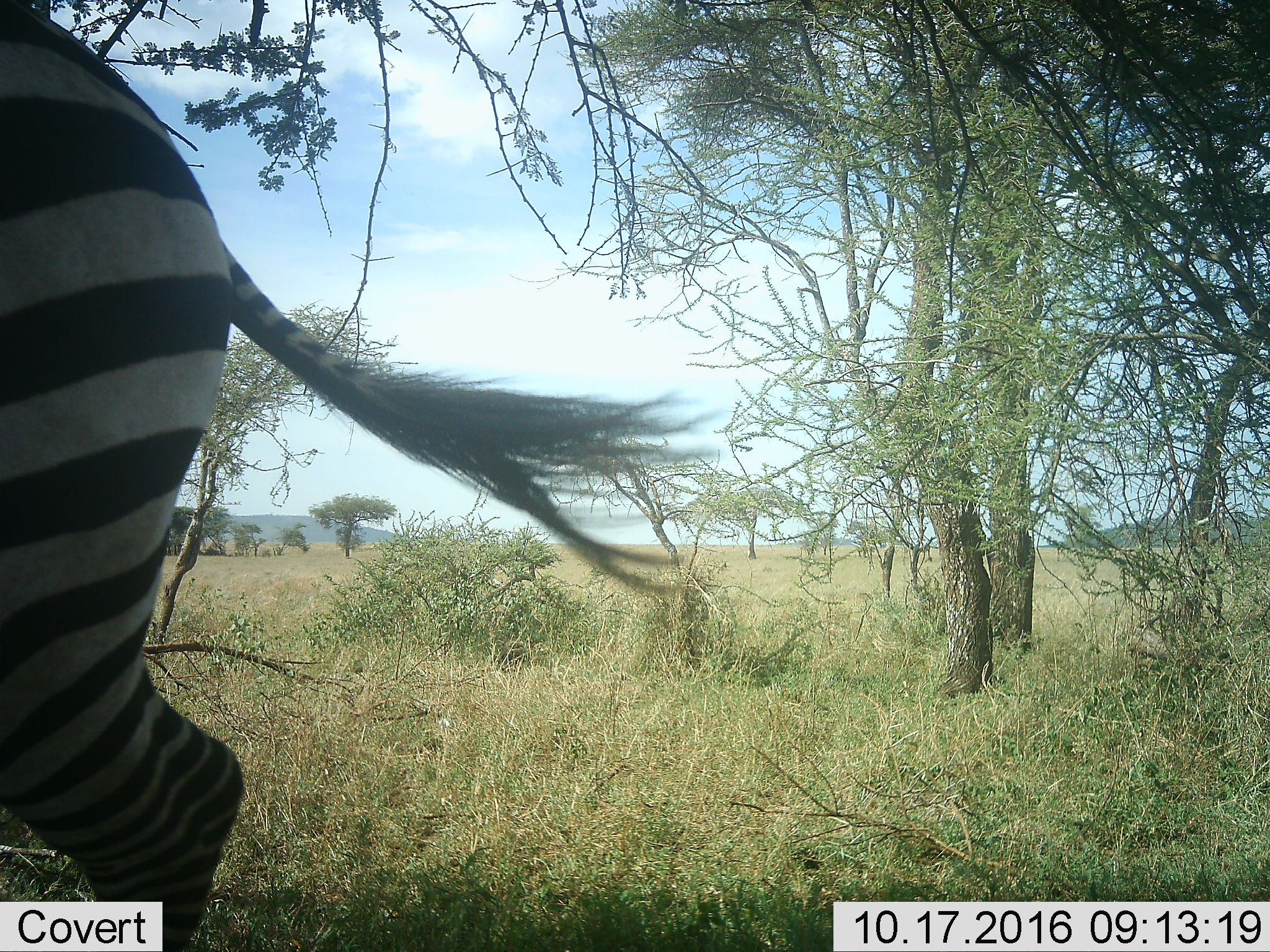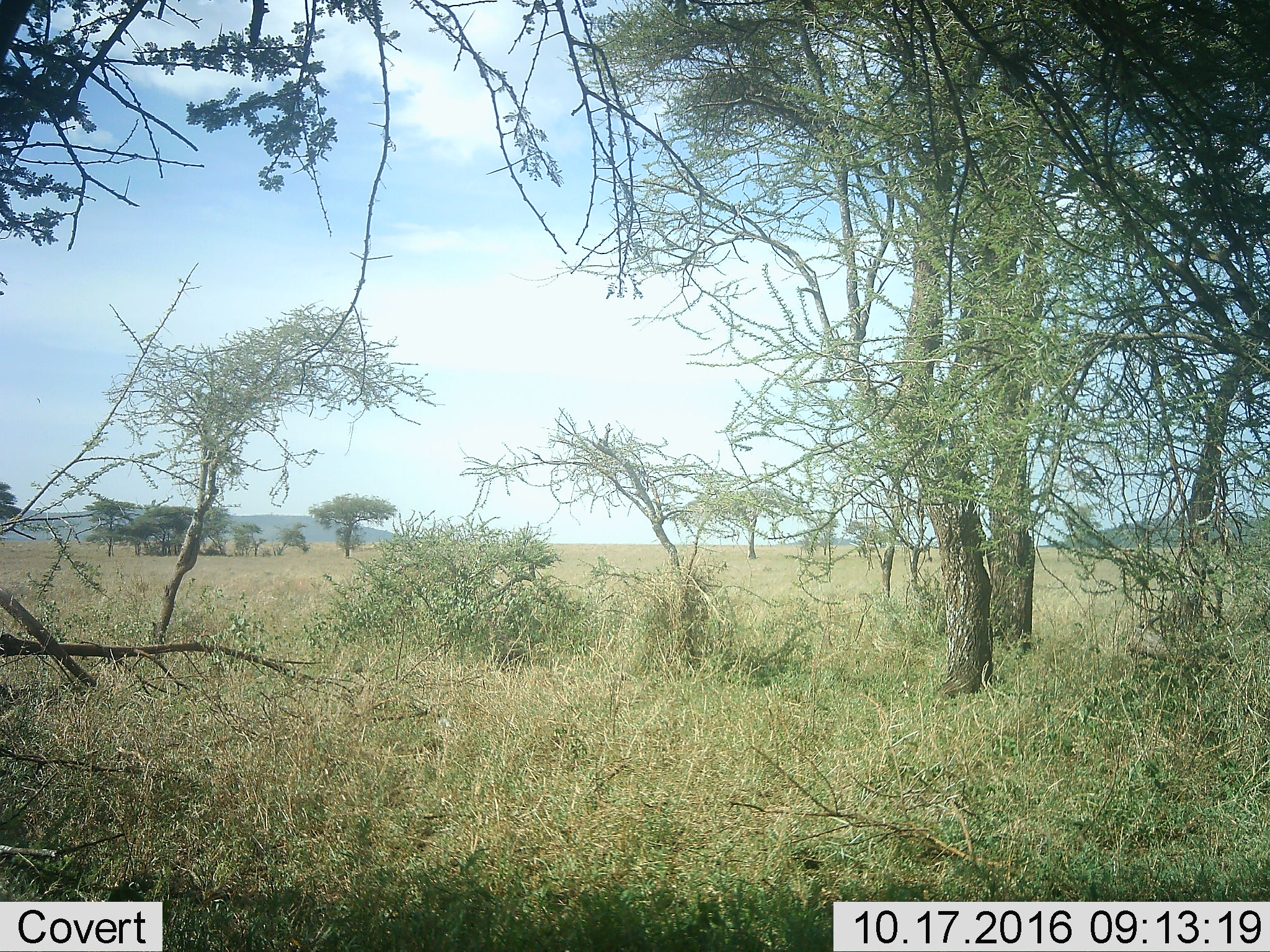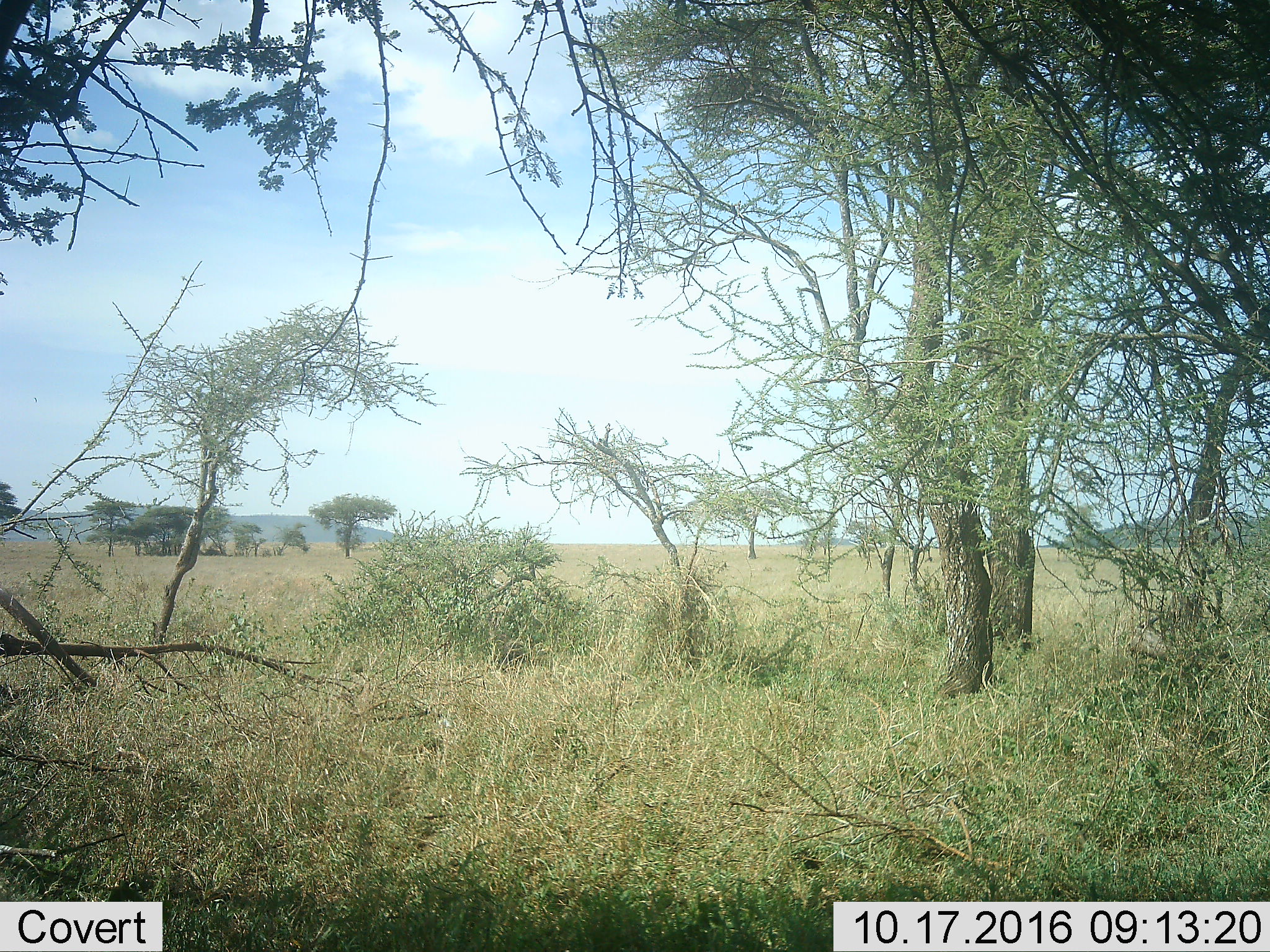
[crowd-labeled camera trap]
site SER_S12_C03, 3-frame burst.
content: unidentified animal